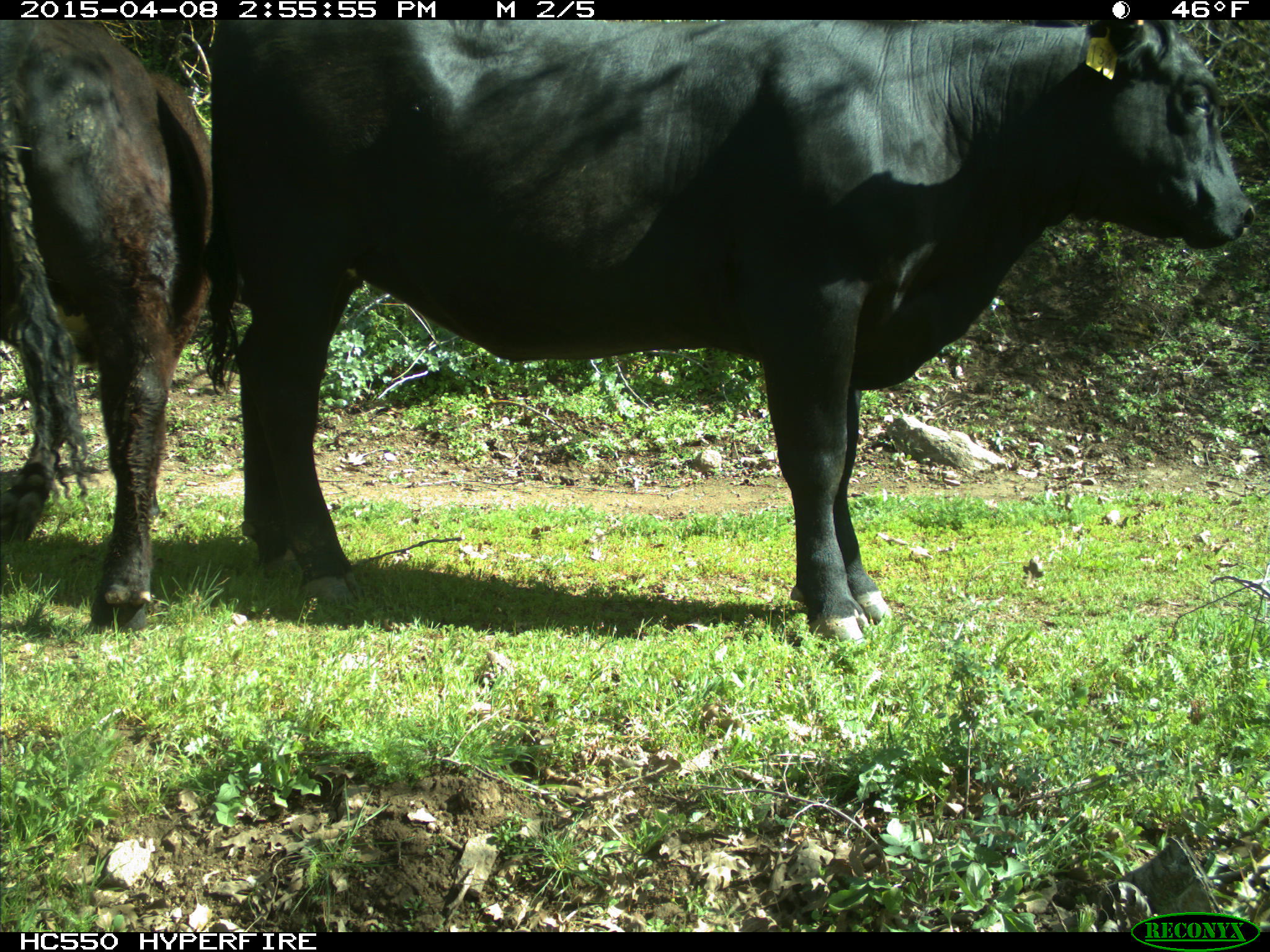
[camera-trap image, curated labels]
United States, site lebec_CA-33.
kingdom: Animalia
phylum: Chordata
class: Mammalia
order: Artiodactyla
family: Bovidae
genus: Bos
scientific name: Bos taurus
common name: domestic cow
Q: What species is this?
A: Bos taurus (domestic cow).